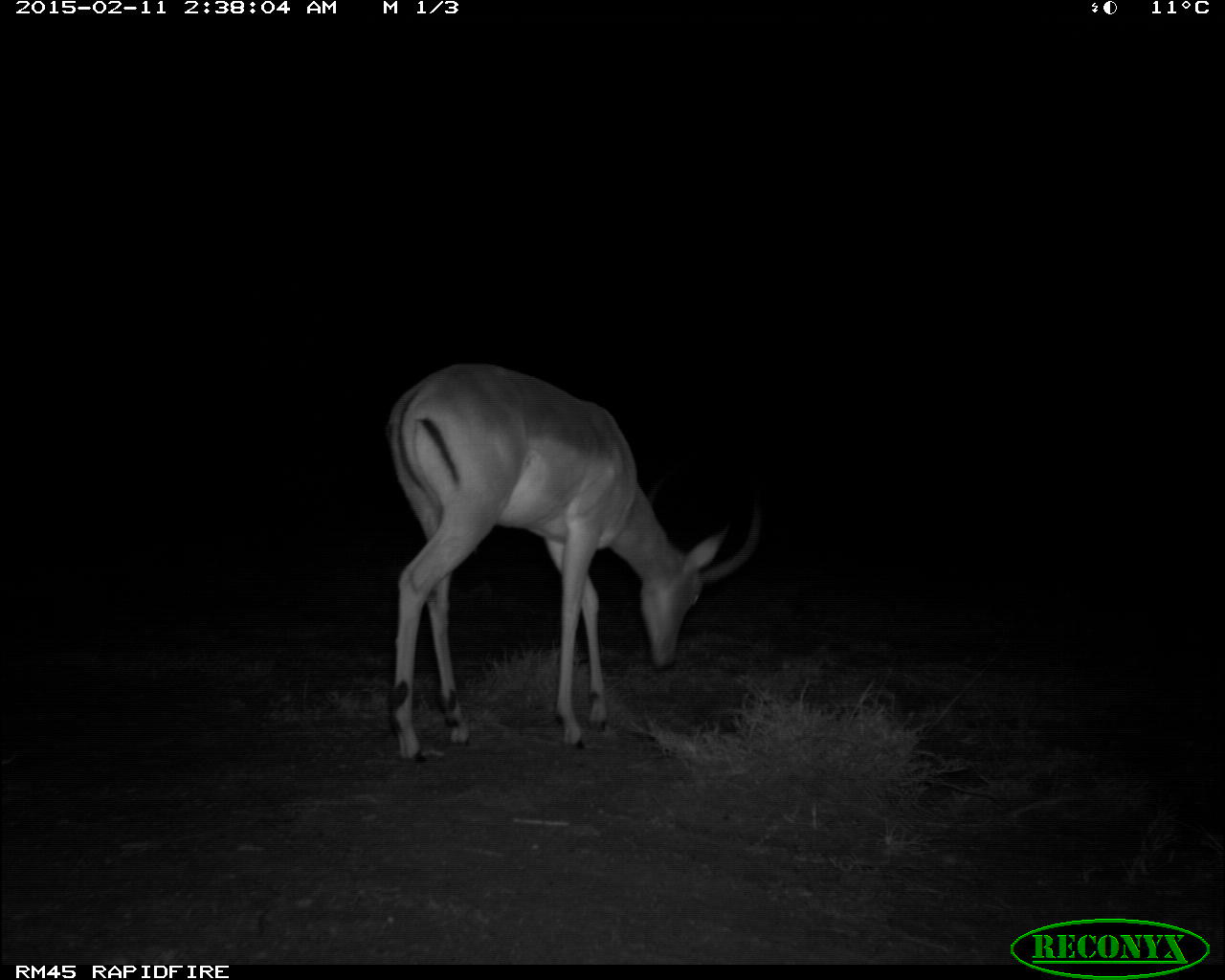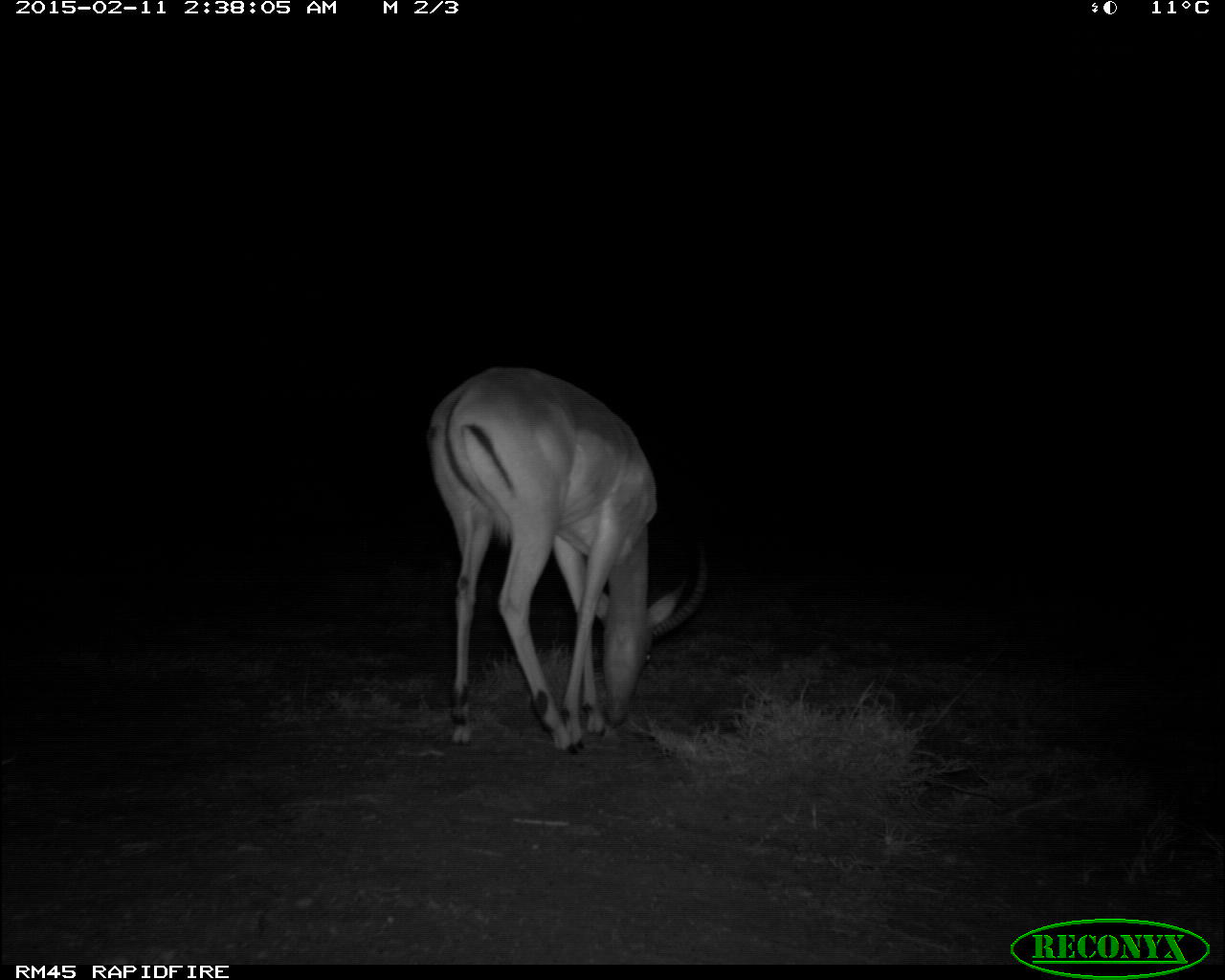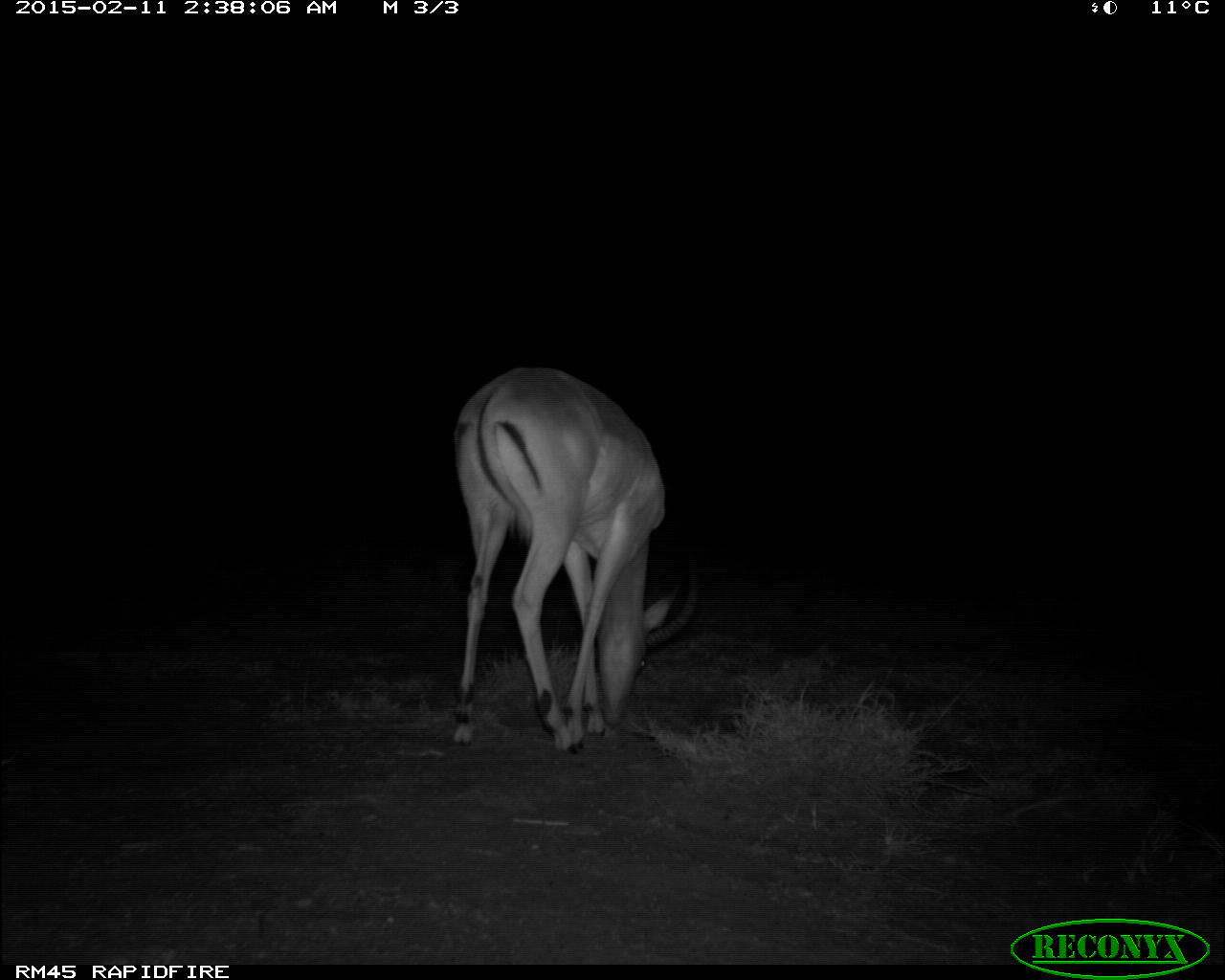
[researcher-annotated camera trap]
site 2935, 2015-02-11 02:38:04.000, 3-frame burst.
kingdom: Animalia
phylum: Chordata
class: Mammalia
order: Artiodactyla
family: Bovidae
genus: Aepyceros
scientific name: Aepyceros melampus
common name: impala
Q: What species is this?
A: Aepyceros melampus (impala).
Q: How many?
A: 2.